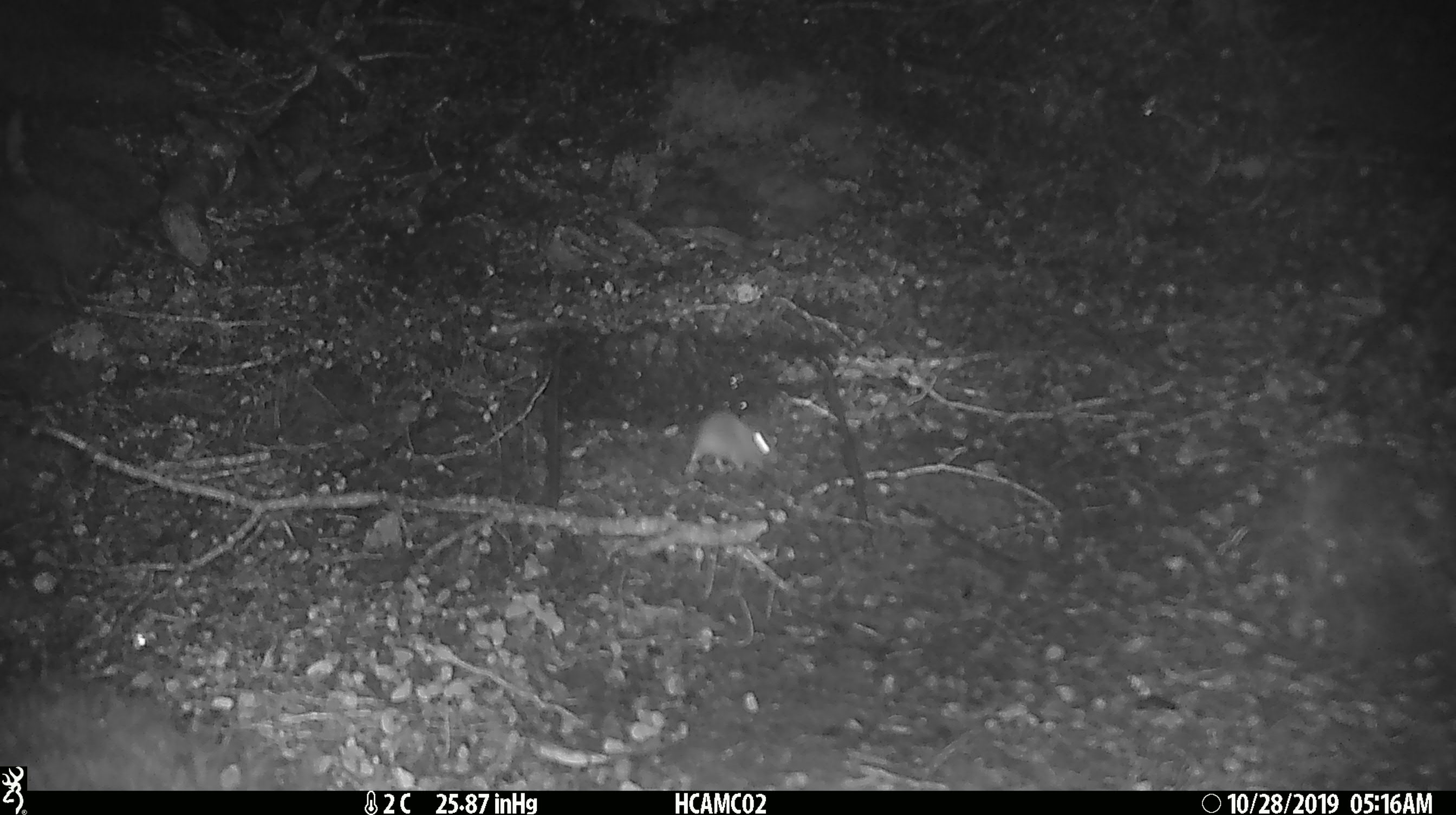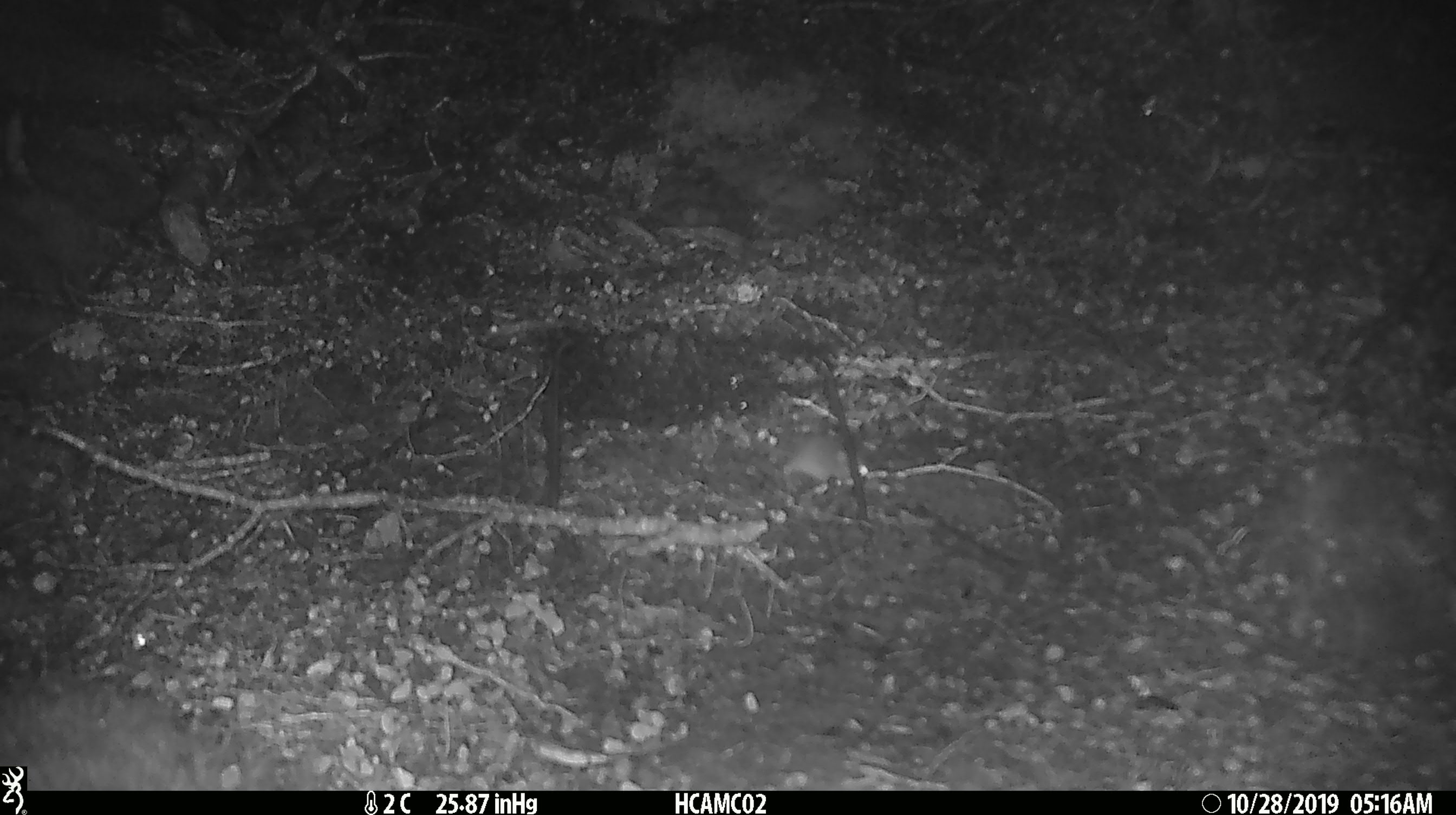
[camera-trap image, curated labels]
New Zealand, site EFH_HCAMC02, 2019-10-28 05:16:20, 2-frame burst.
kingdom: Animalia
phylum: Chordata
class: Mammalia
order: Rodentia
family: Muridae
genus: Mus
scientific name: Mus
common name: mouse